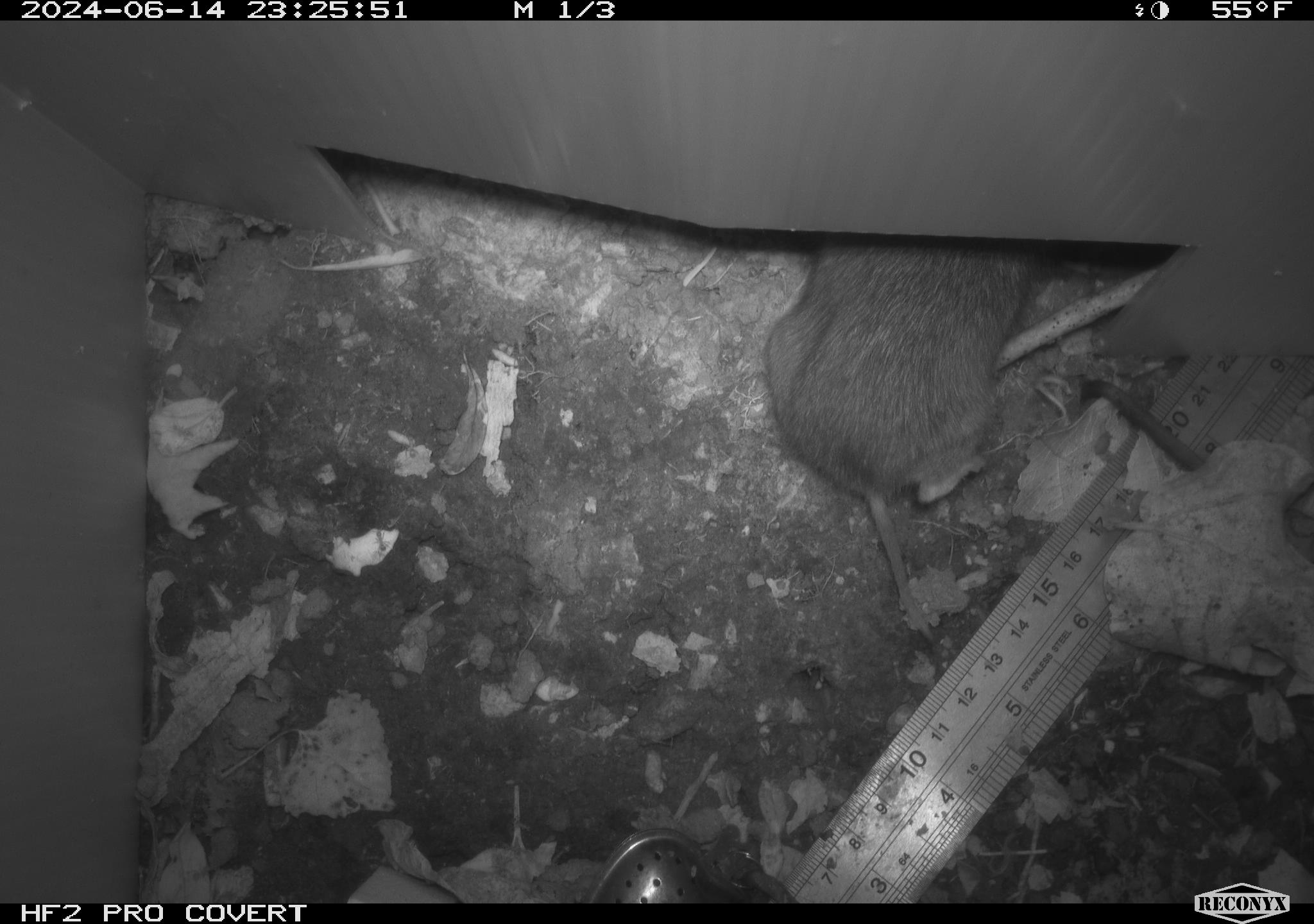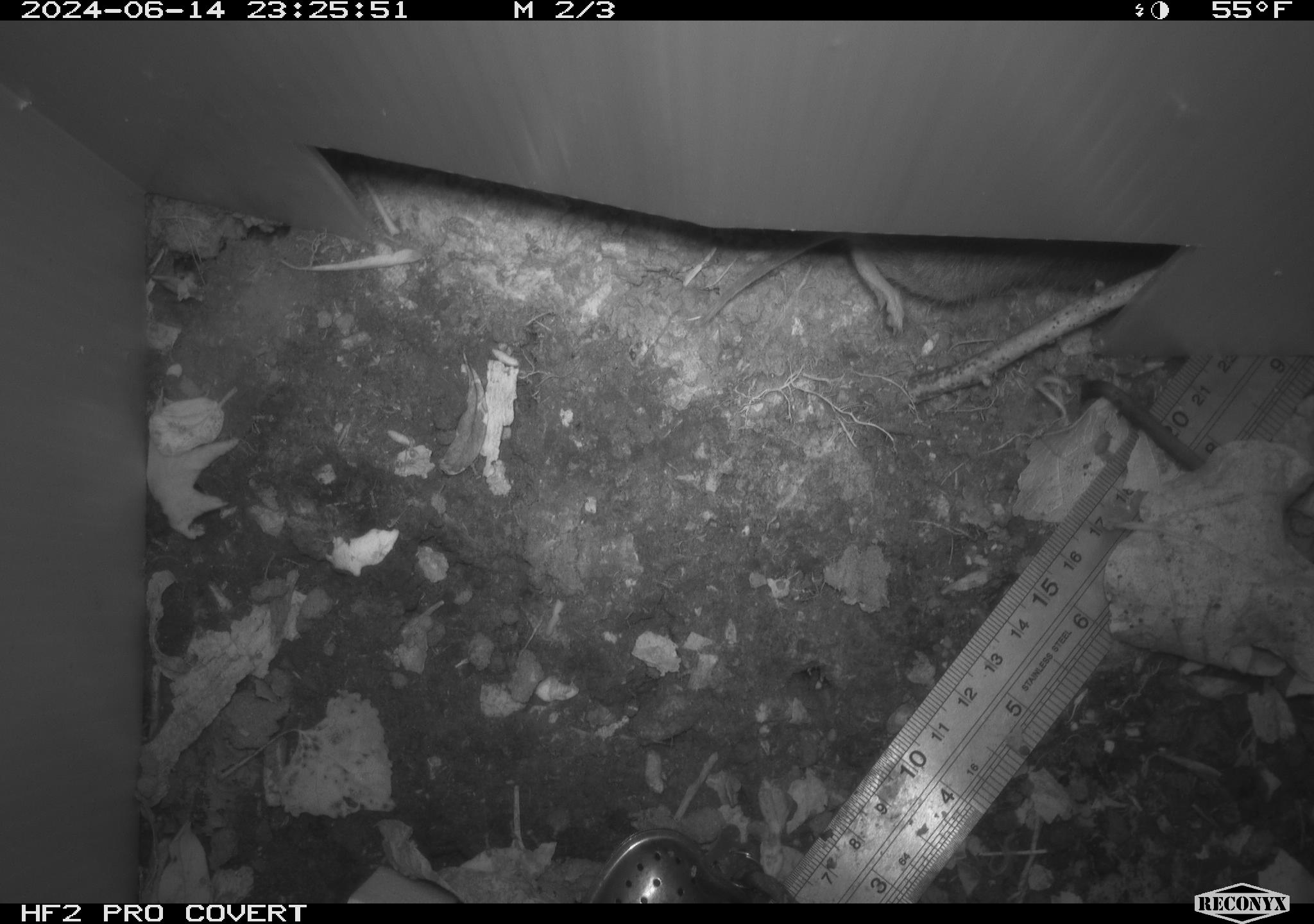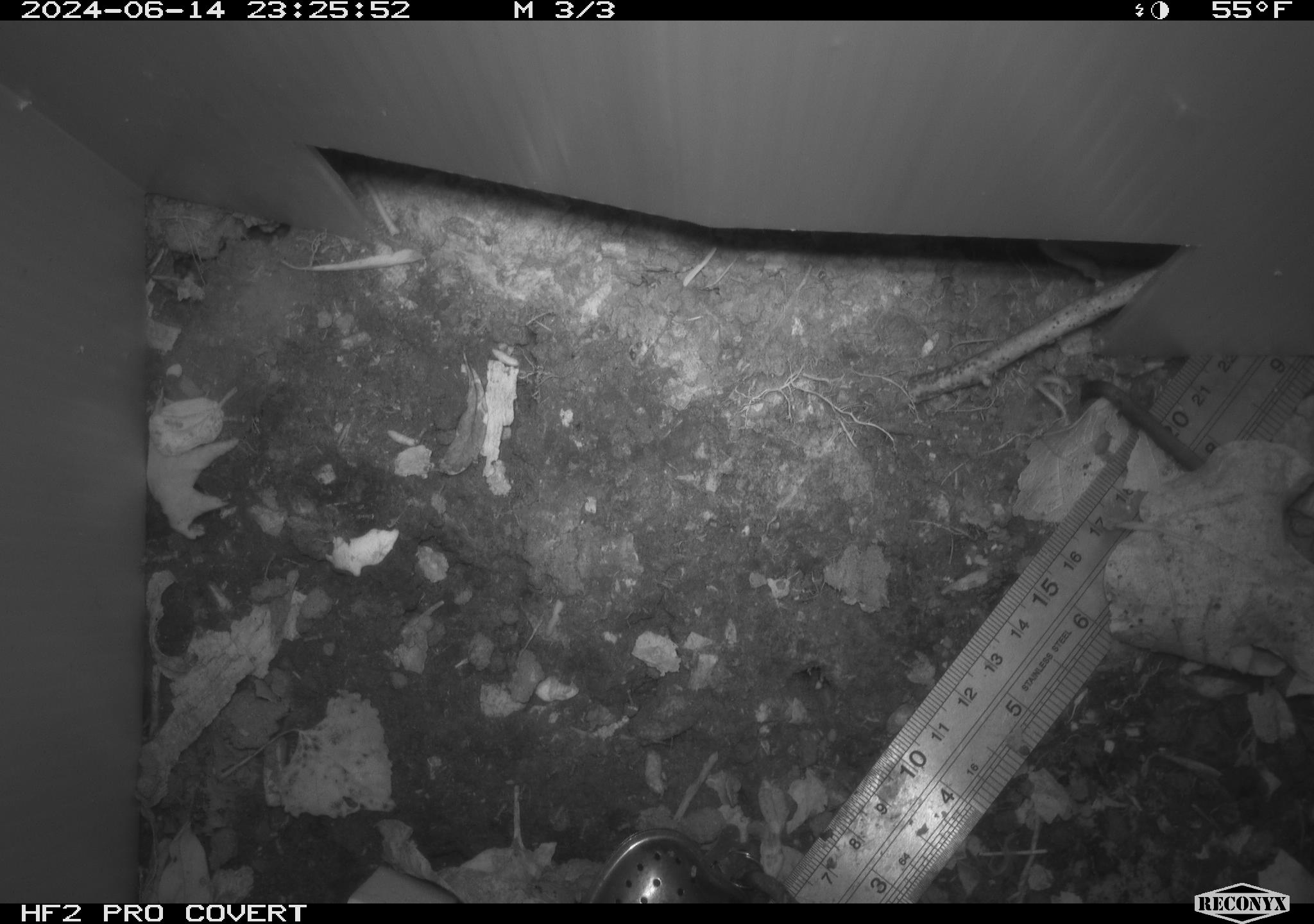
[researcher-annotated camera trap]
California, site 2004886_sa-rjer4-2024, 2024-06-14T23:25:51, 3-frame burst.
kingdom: Animalia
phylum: Chordata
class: Mammalia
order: Rodentia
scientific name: Rodentia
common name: rodent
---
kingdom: Animalia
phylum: Chordata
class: Mammalia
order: Rodentia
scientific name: Rodentia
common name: mouse species